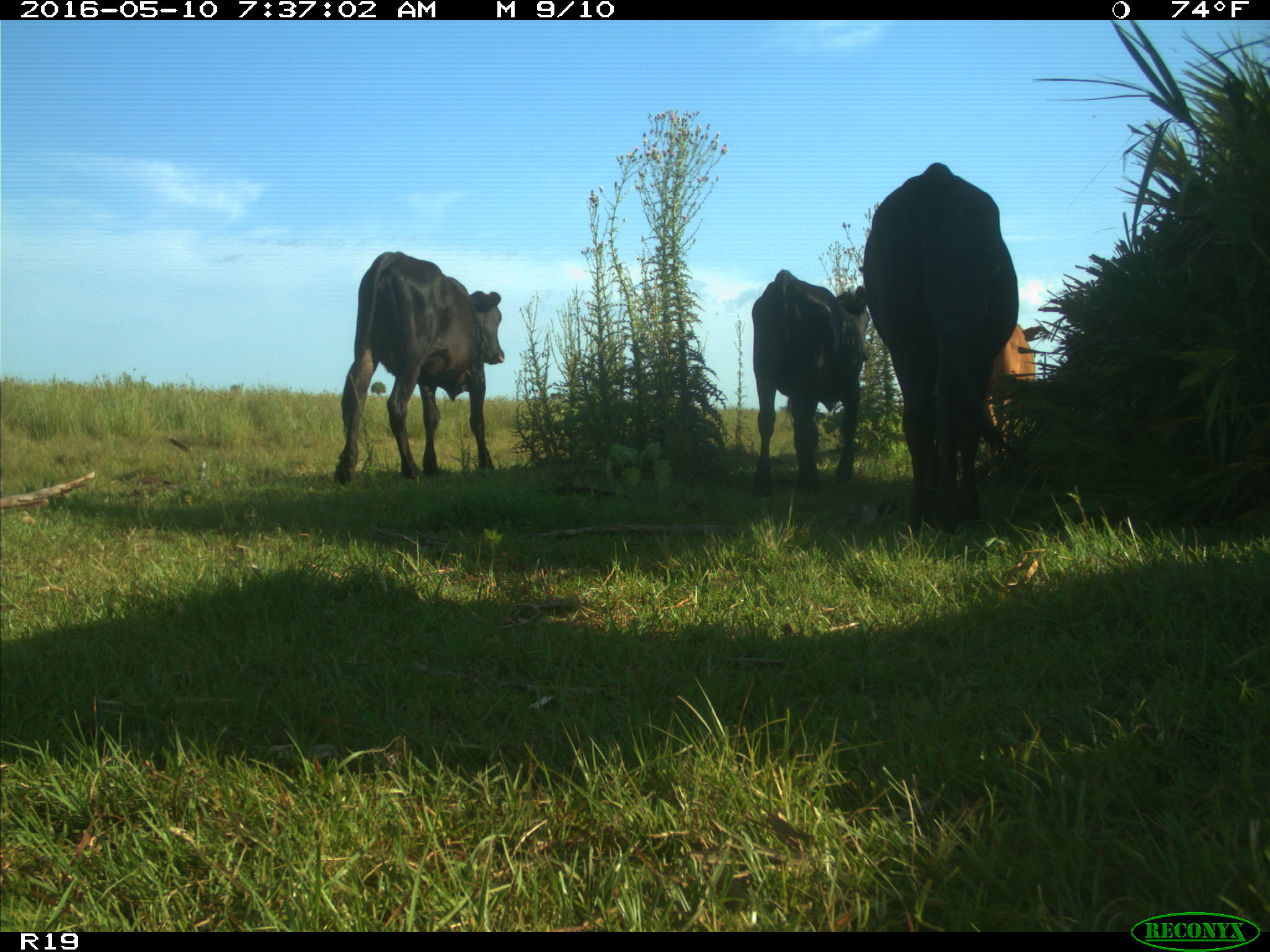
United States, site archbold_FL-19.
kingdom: Animalia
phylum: Chordata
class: Mammalia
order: Artiodactyla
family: Bovidae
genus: Bos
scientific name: Bos taurus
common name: domestic cow